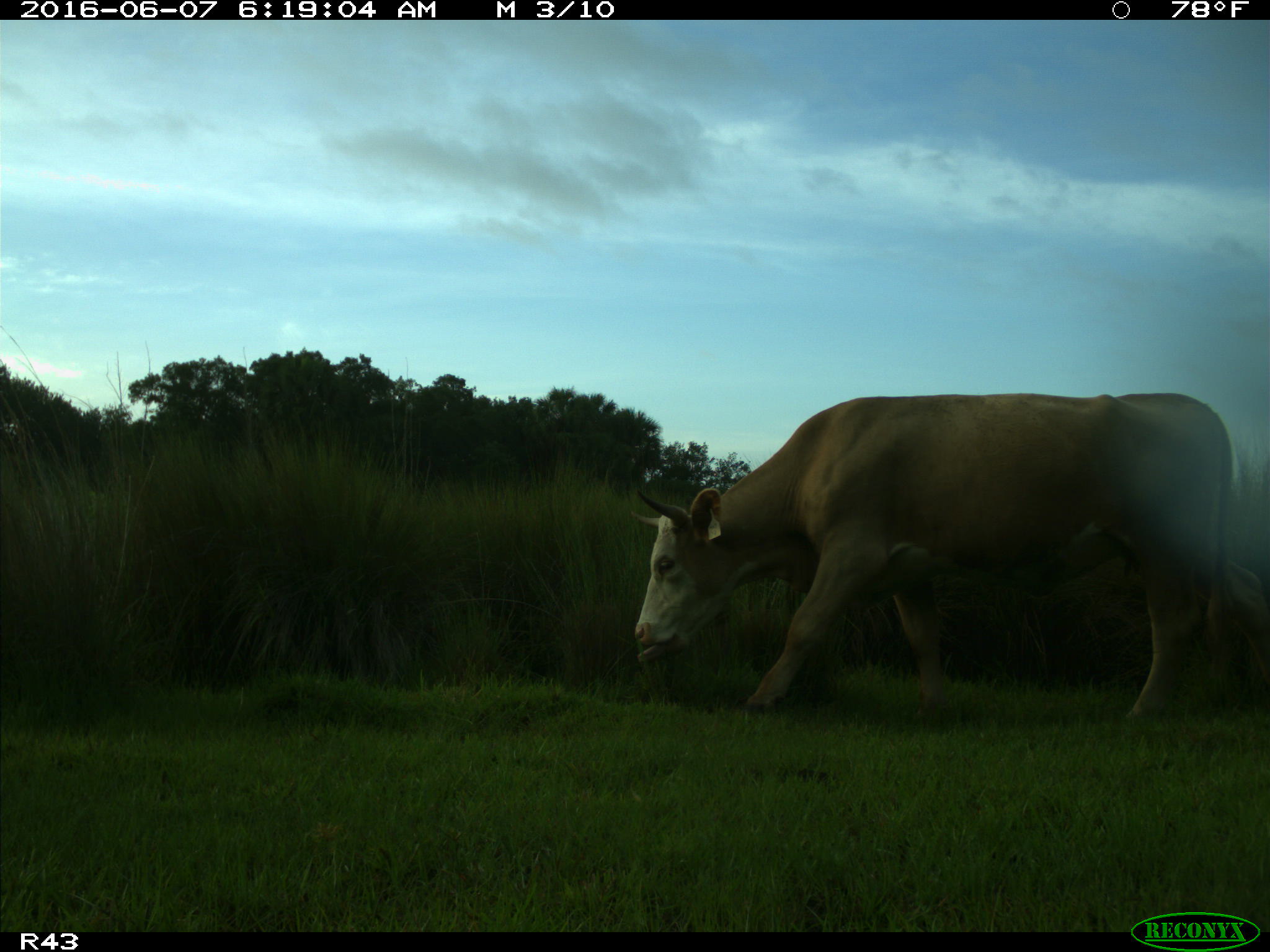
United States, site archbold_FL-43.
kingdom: Animalia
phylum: Chordata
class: Mammalia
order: Artiodactyla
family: Bovidae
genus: Bos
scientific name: Bos taurus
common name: domestic cow